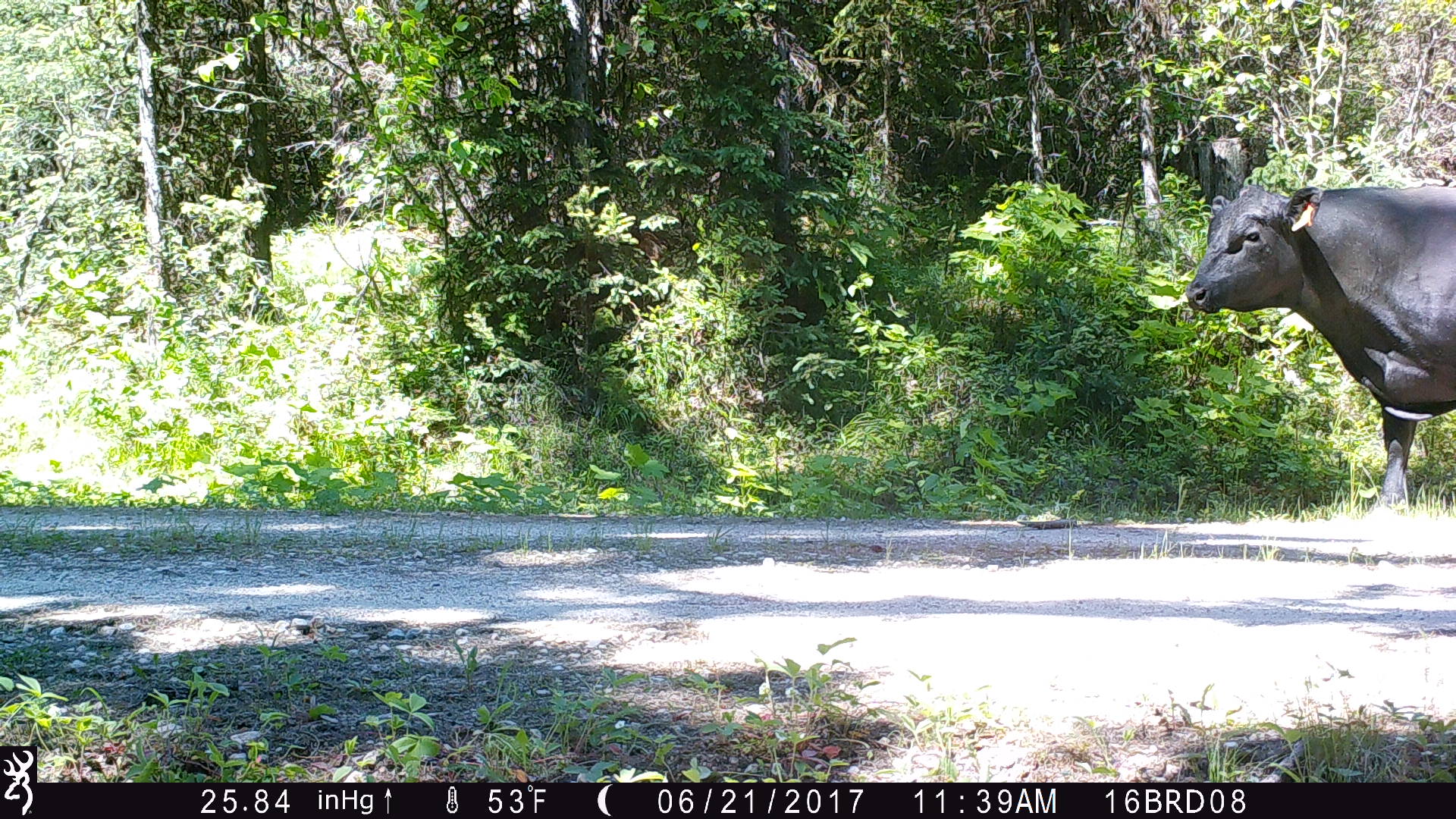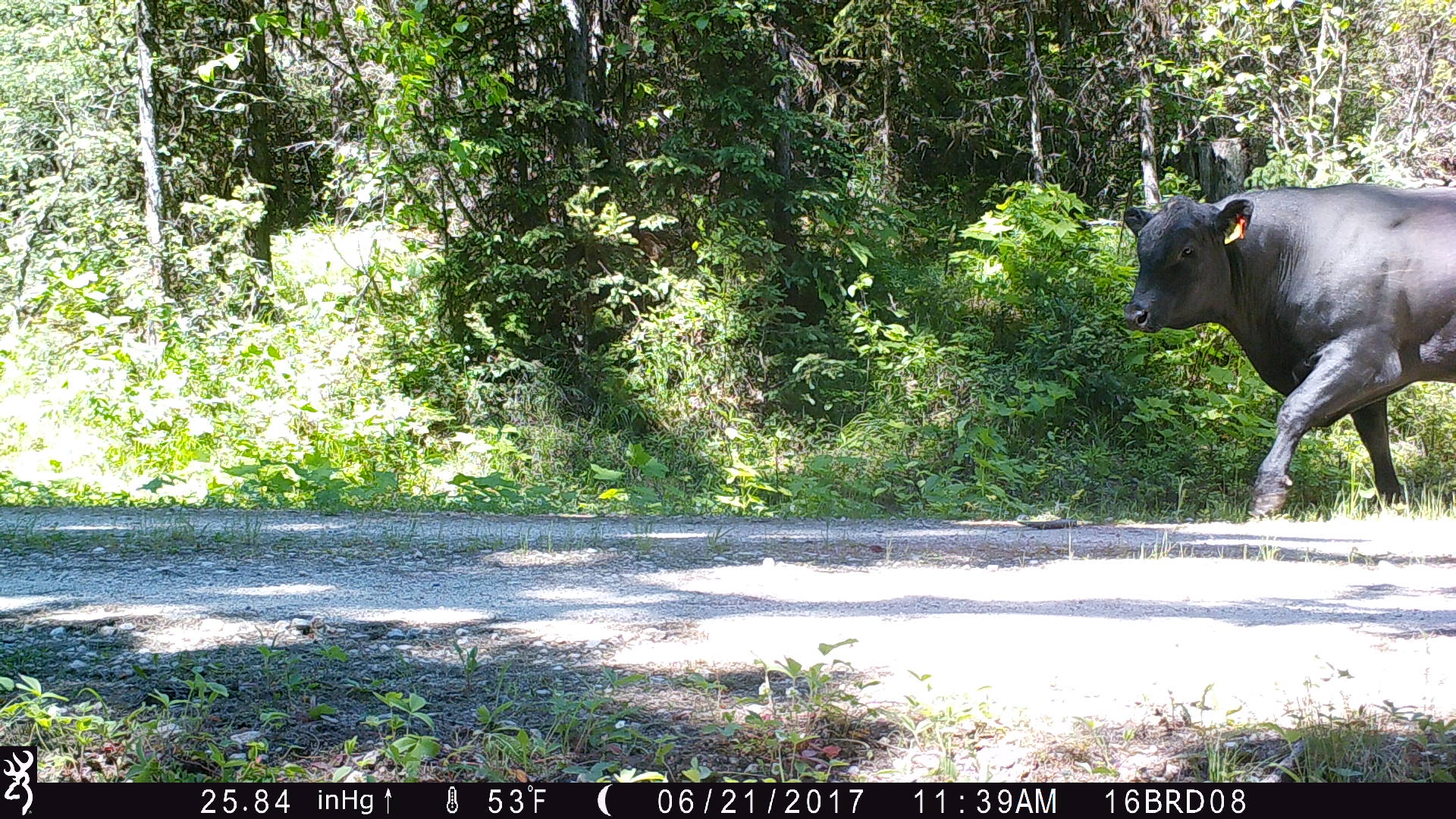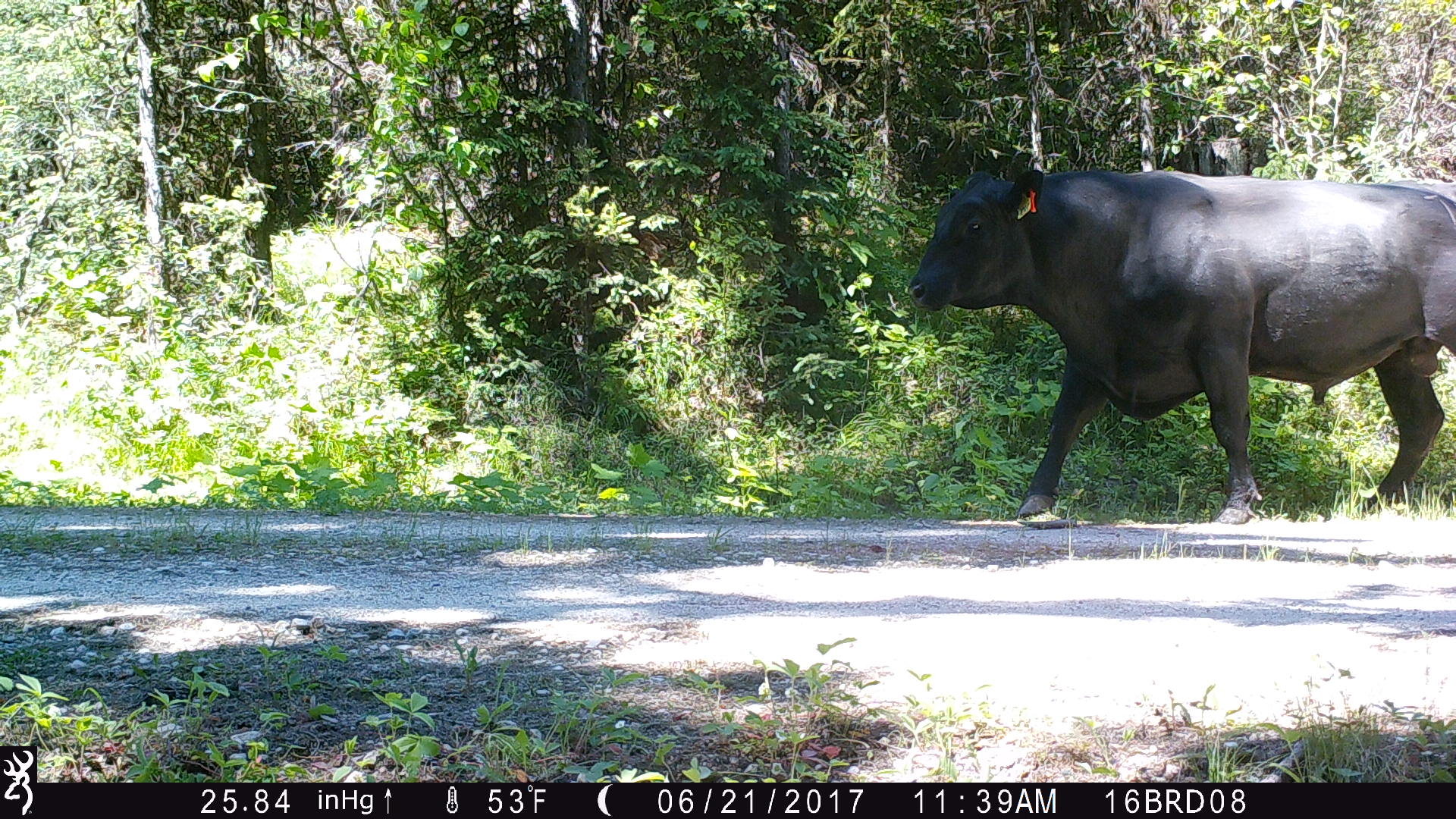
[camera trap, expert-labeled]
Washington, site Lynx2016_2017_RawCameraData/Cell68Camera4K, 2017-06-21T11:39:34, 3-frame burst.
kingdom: Animalia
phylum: Chordata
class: Mammalia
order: Artiodactyla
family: Bovidae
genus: Bos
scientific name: Bos taurus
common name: domestic cattle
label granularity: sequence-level